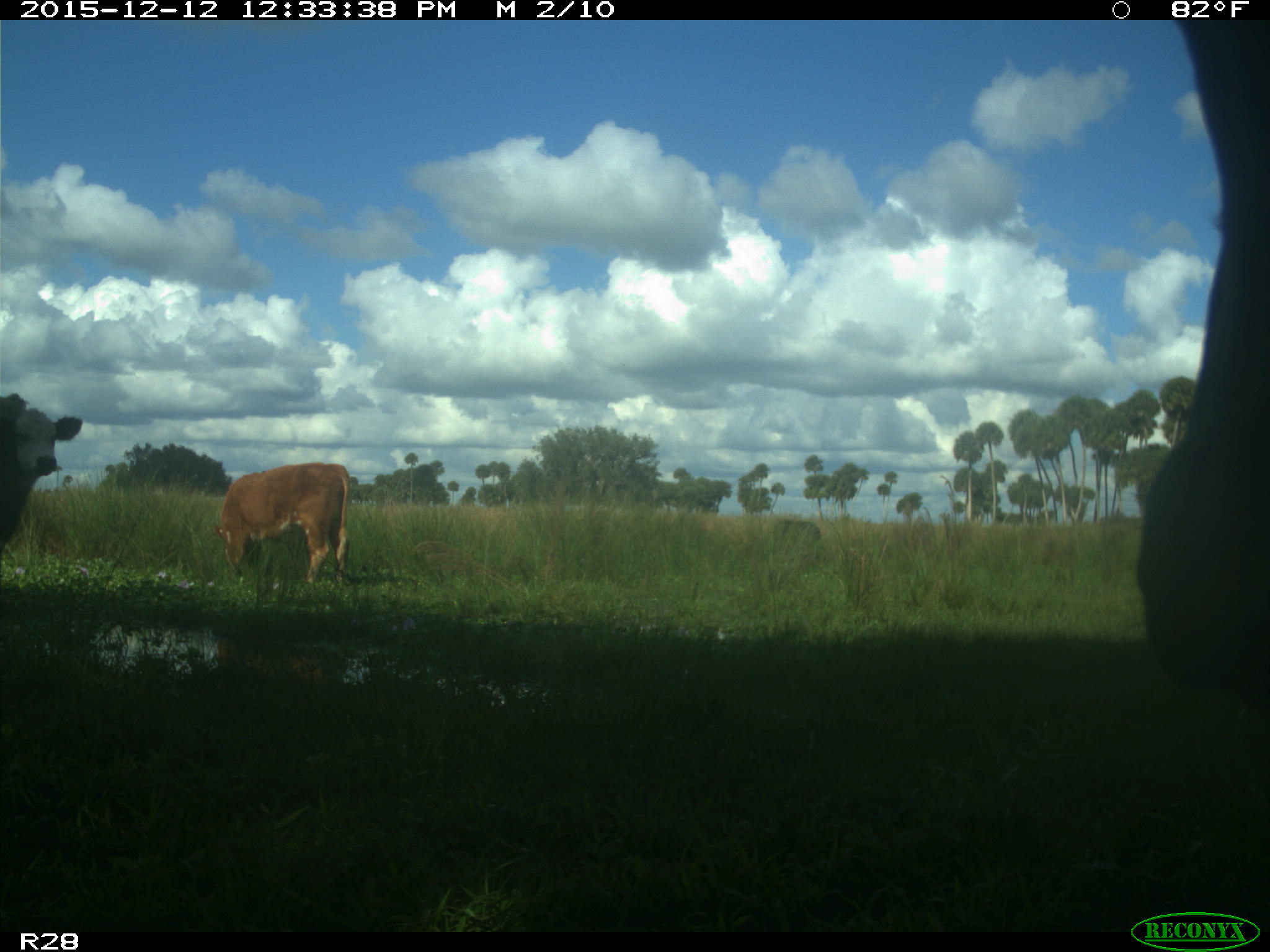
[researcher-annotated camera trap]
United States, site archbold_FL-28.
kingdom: Animalia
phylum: Chordata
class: Mammalia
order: Artiodactyla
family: Bovidae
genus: Bos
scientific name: Bos taurus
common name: domestic cow